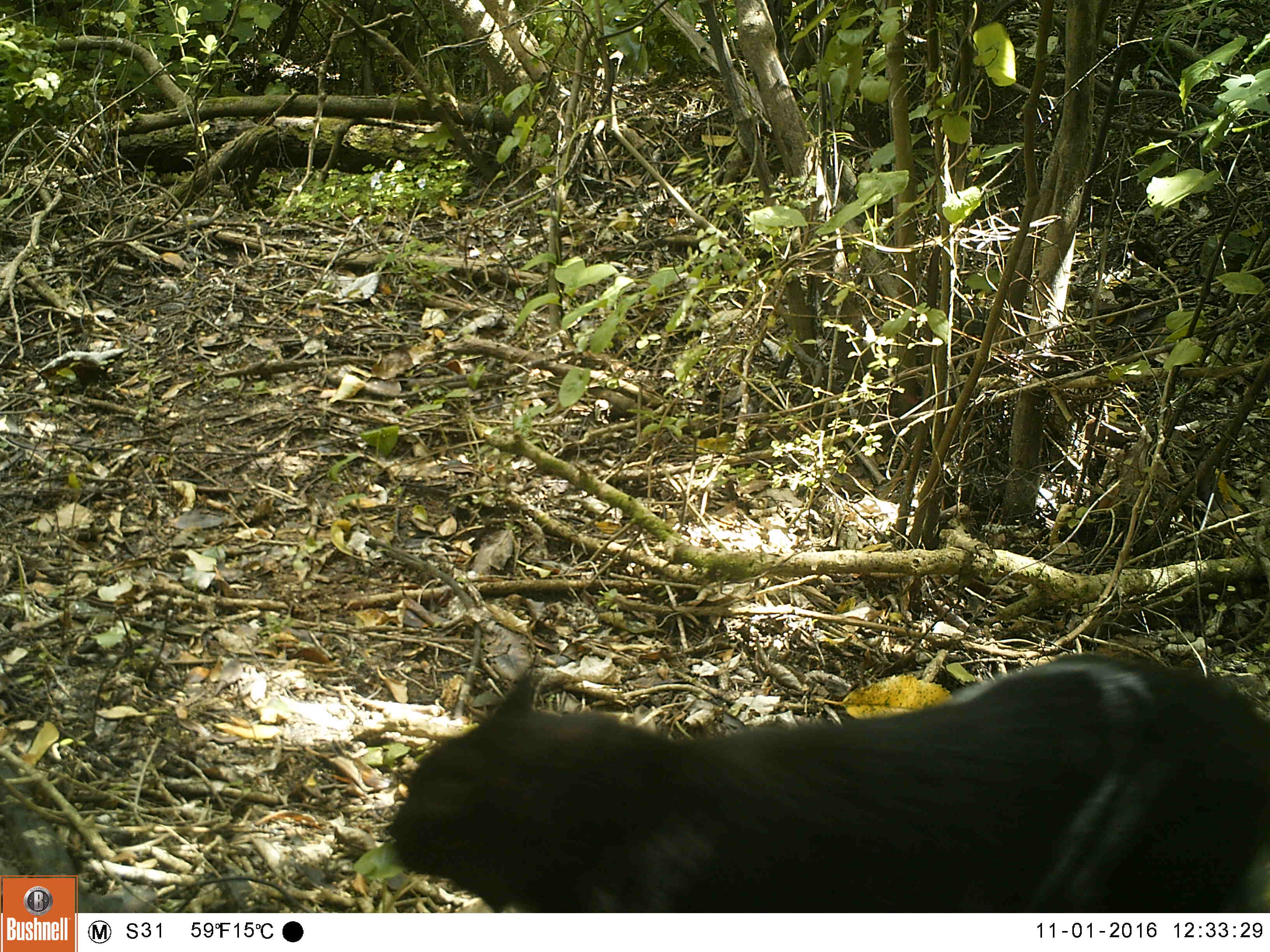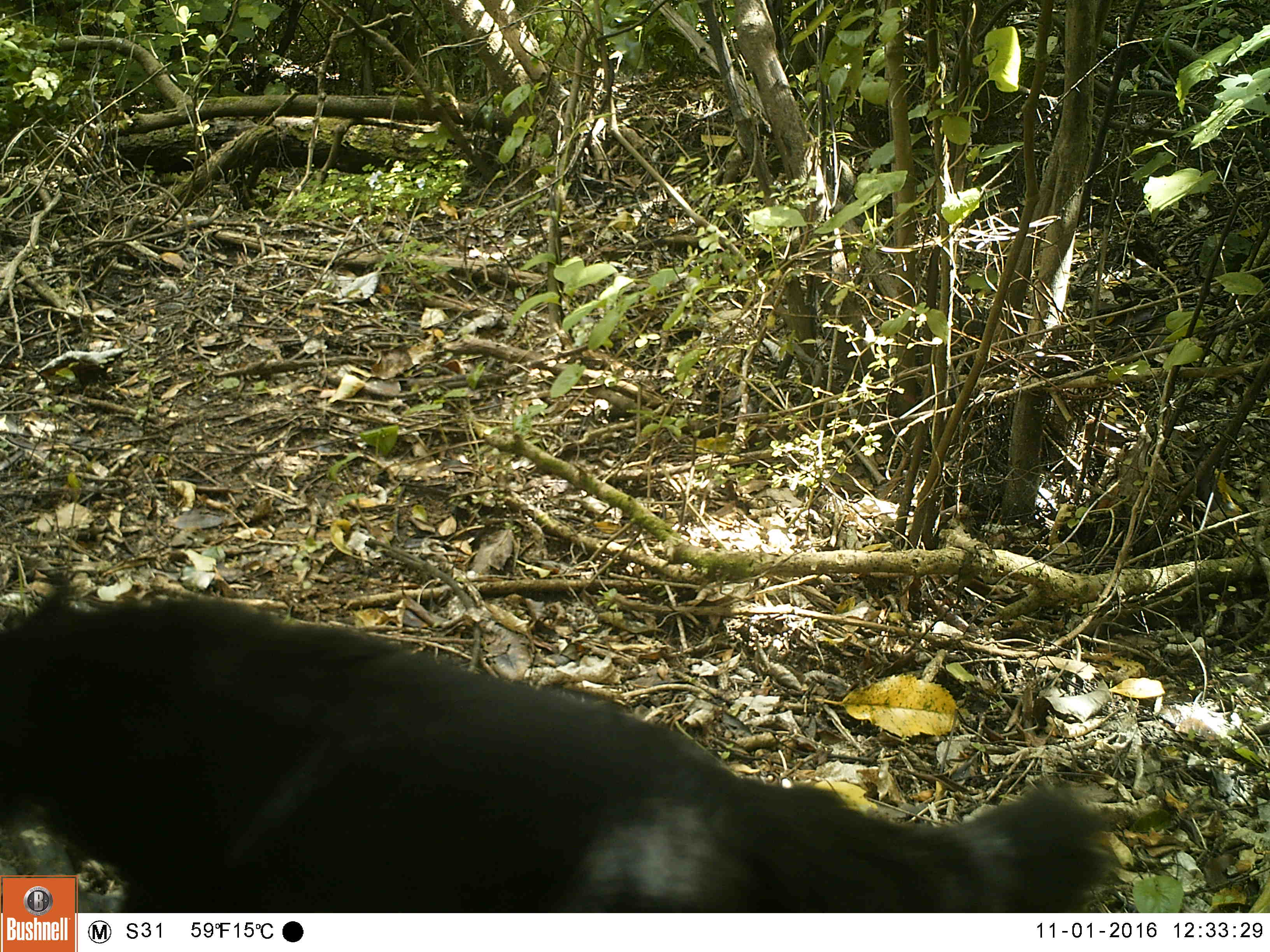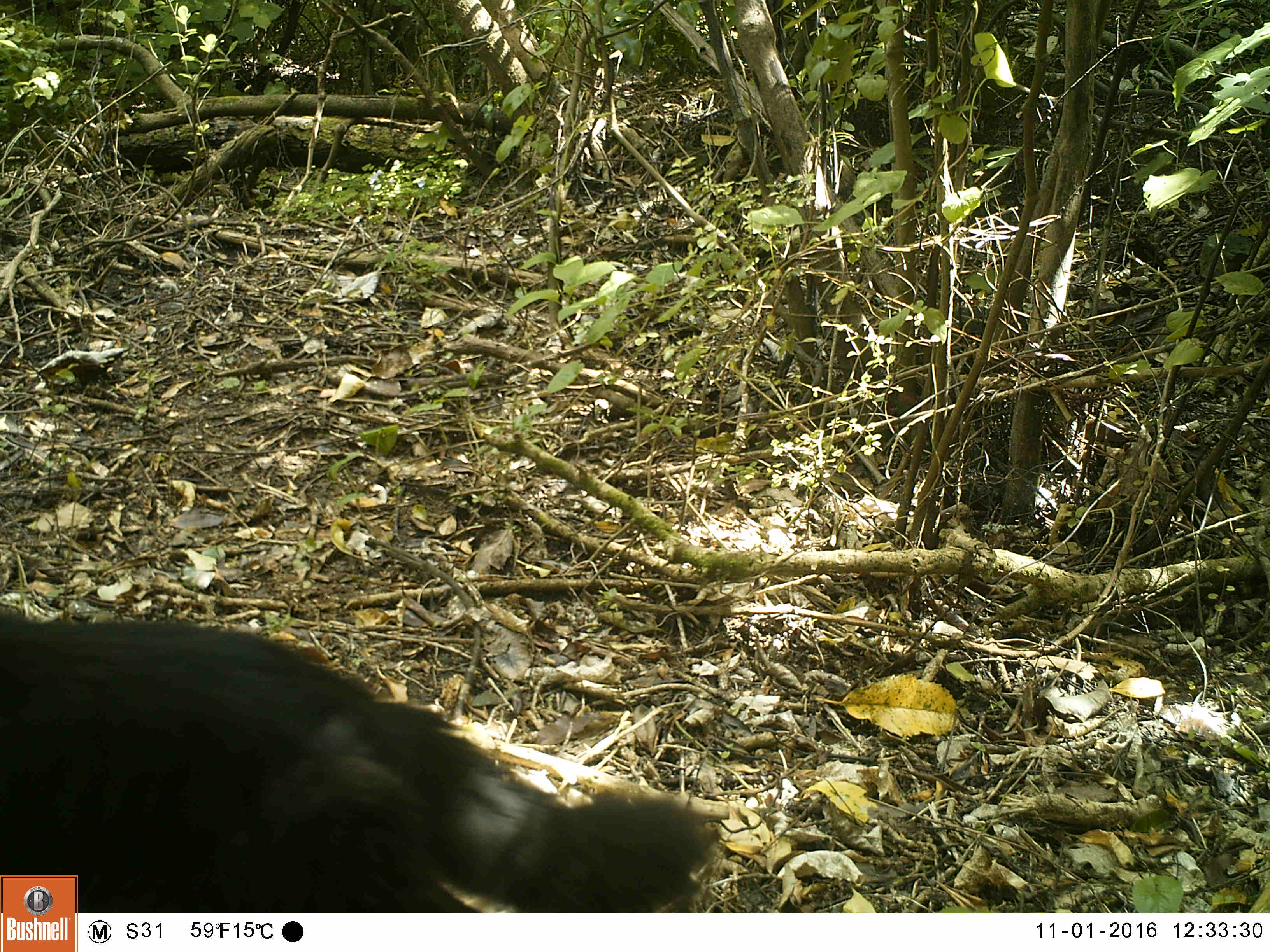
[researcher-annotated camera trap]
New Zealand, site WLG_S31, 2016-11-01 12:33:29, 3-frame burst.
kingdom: Animalia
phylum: Chordata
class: Mammalia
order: Carnivora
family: Felidae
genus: Felis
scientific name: Felis catus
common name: domestic cat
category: cat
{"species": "cat (domestic cat) (Felis catus)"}